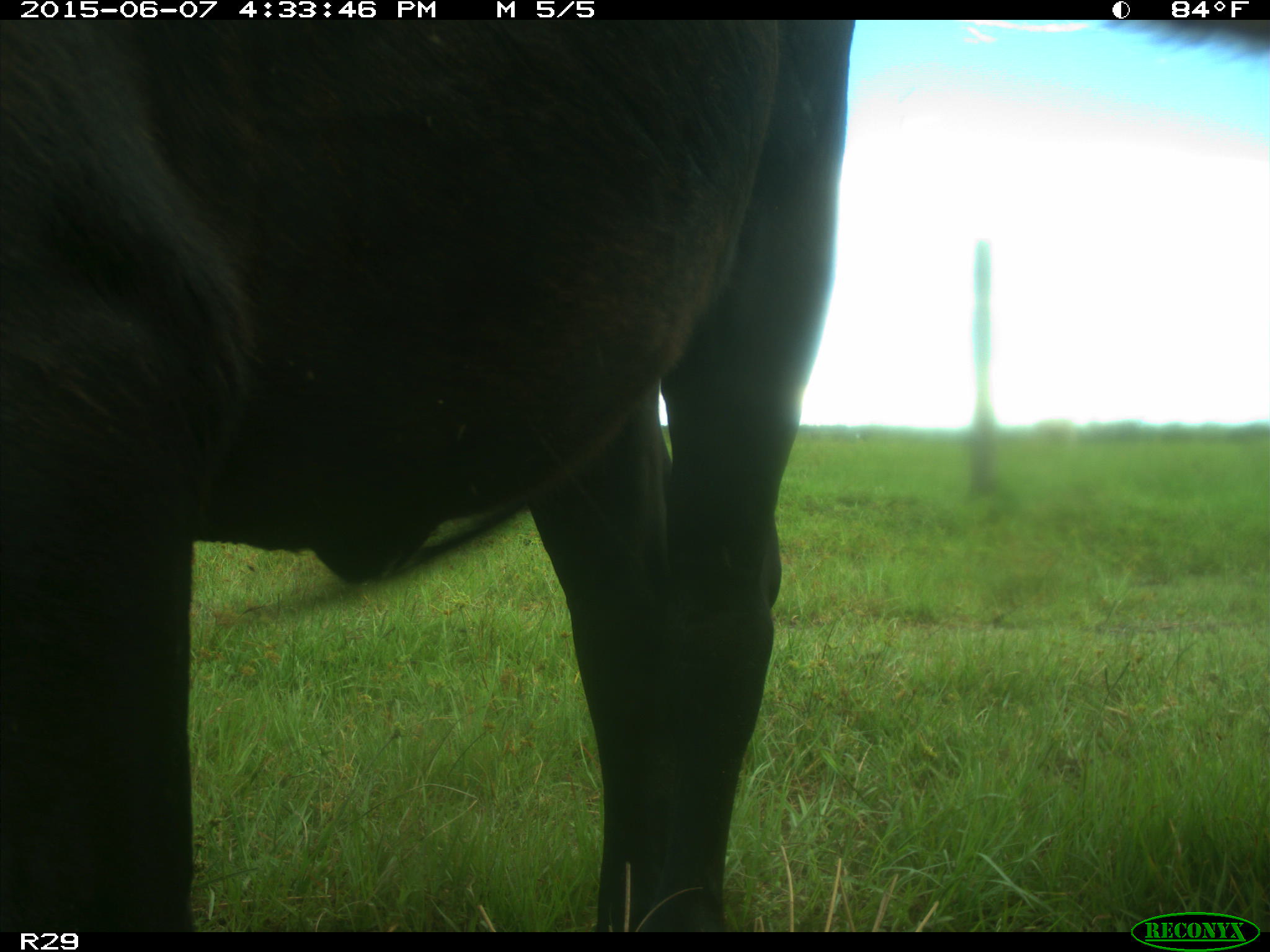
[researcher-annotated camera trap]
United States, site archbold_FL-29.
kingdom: Animalia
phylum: Chordata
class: Mammalia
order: Artiodactyla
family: Bovidae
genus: Bos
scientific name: Bos taurus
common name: domestic cow